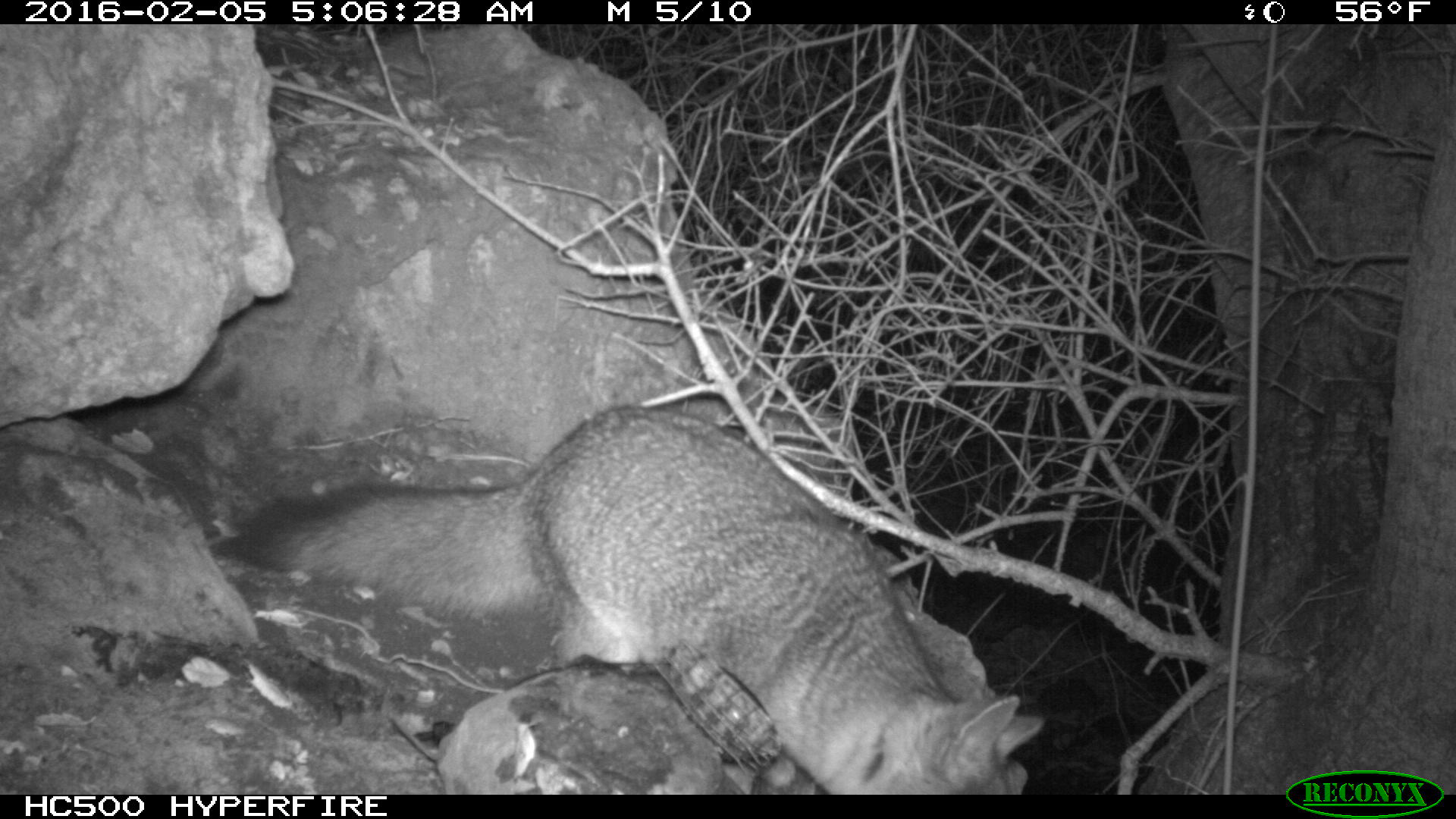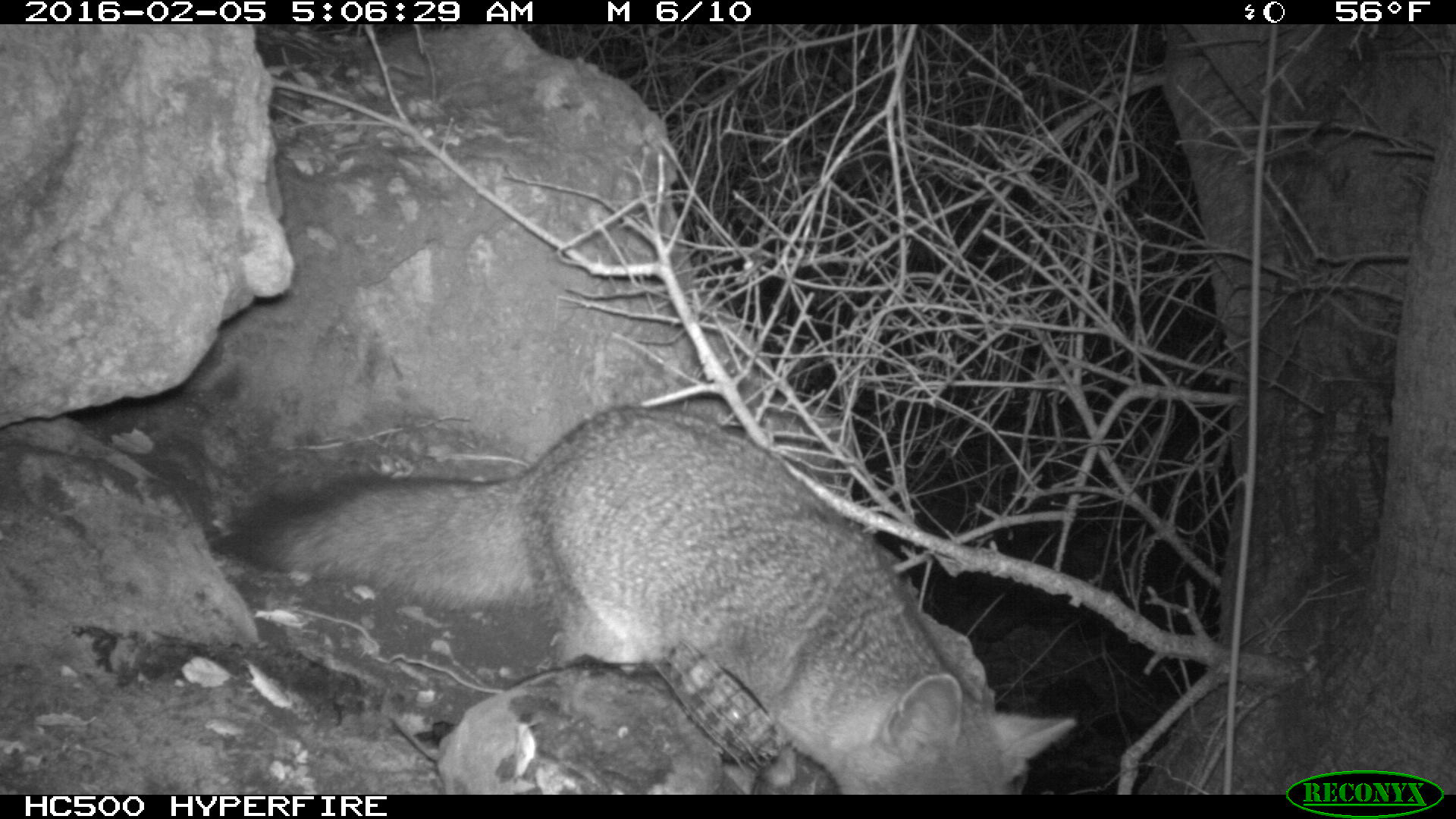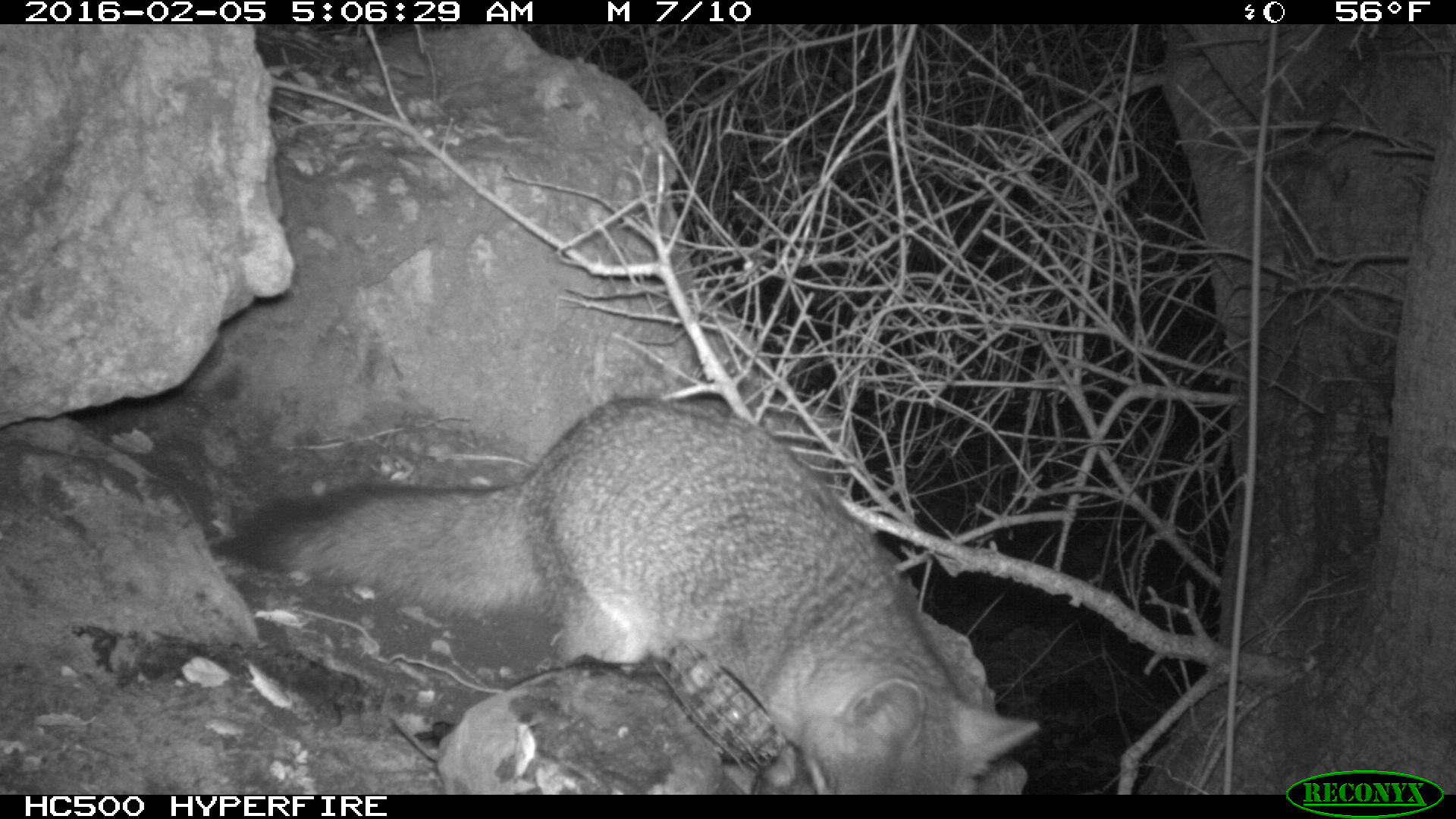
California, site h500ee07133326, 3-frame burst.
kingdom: Animalia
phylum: Chordata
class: Mammalia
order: Carnivora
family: Canidae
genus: Urocyon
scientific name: Urocyon littoralis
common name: island fox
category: fox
Fox (island fox) (Urocyon littoralis).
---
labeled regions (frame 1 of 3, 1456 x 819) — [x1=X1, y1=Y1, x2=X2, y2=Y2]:
fox: [x1=206, y1=404, x2=1041, y2=795]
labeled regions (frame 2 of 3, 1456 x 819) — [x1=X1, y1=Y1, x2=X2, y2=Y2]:
fox: [x1=214, y1=406, x2=1078, y2=795]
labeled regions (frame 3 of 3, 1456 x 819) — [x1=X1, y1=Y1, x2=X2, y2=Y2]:
fox: [x1=206, y1=394, x2=1038, y2=794]